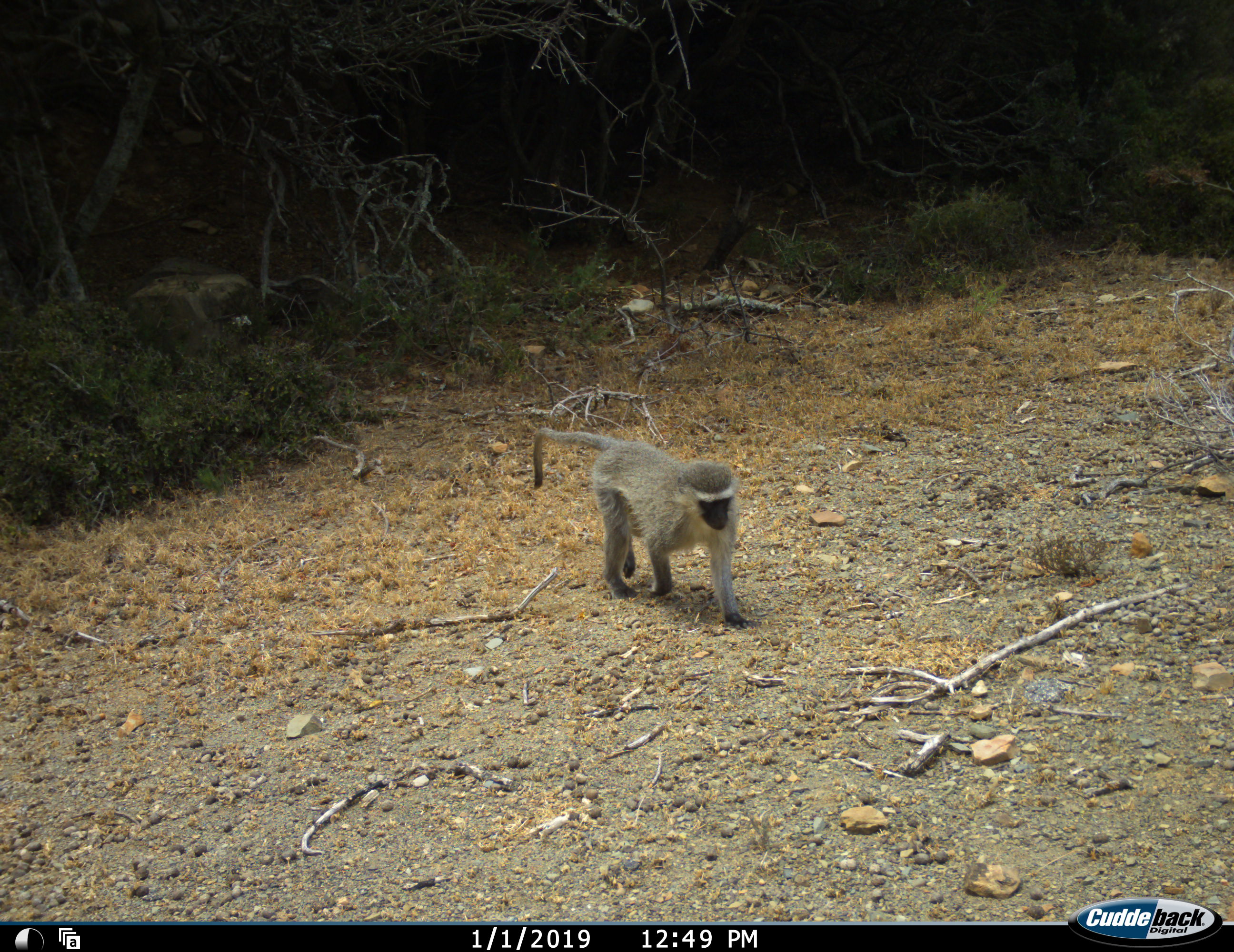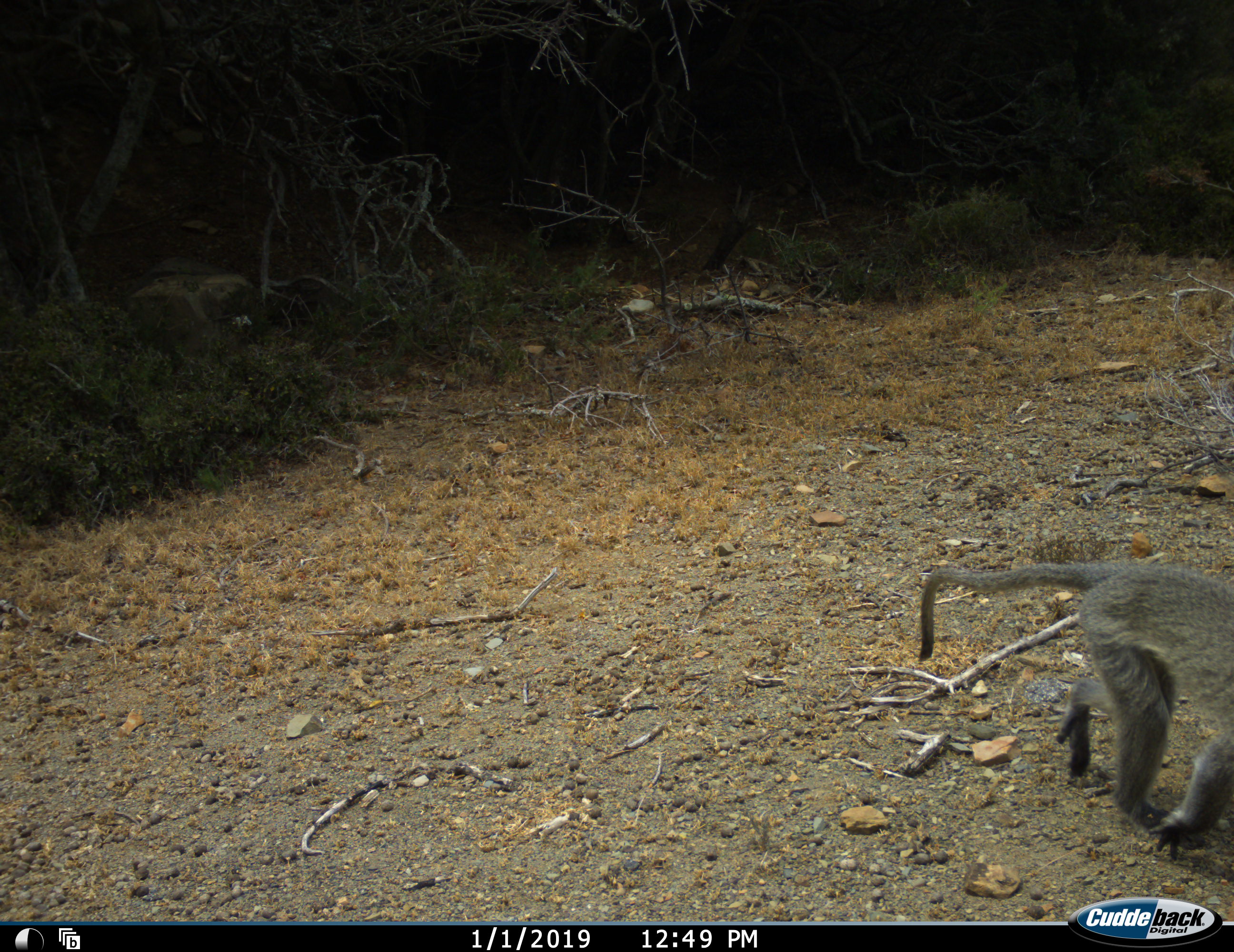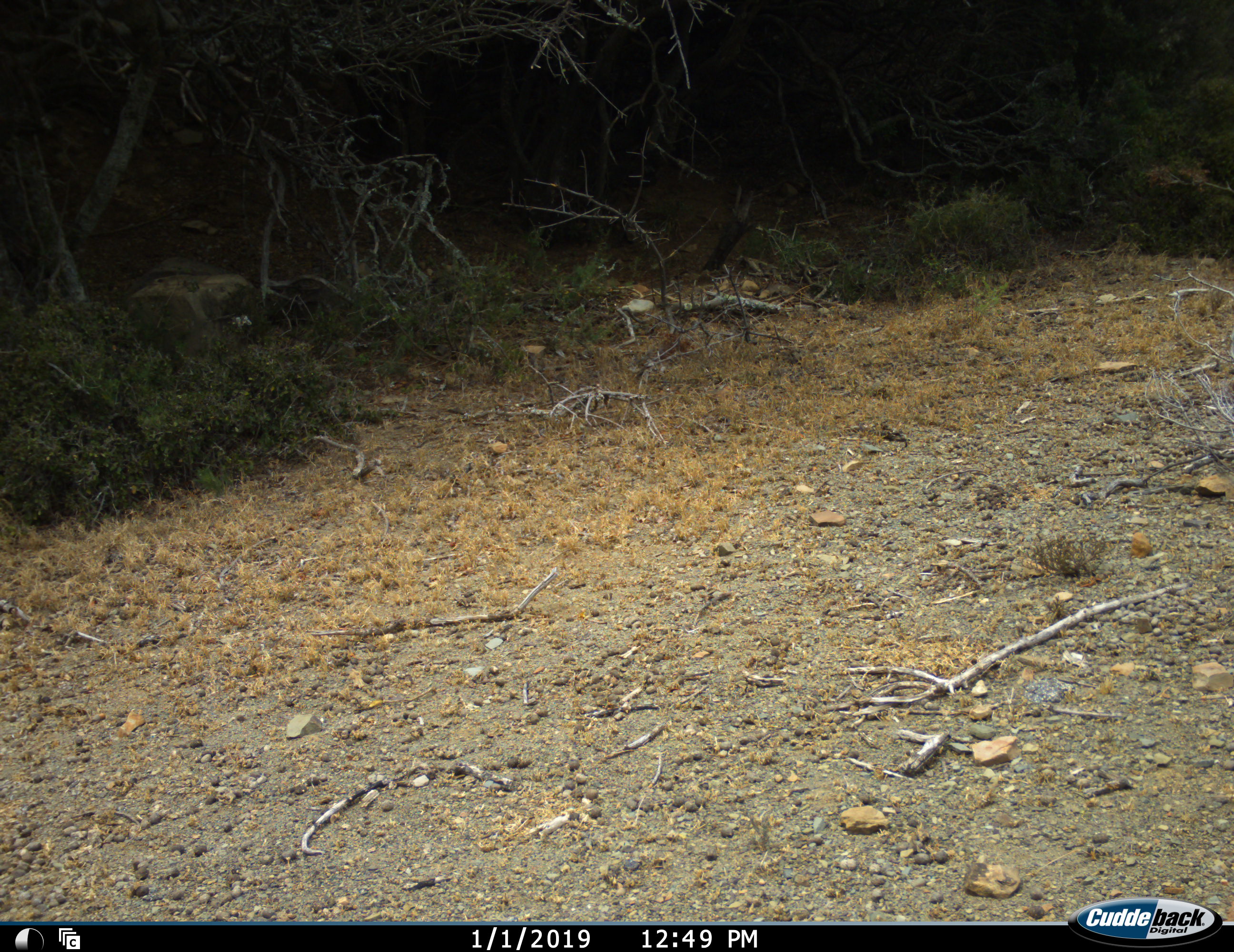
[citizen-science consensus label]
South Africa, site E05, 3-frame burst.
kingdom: Animalia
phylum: Chordata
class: Mammalia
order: Primates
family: Cercopithecidae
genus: Chlorocebus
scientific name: Chlorocebus pygerythrus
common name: vervet monkey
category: monkeyvervet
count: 1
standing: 0%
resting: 0%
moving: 100%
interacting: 0%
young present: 0%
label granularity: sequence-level